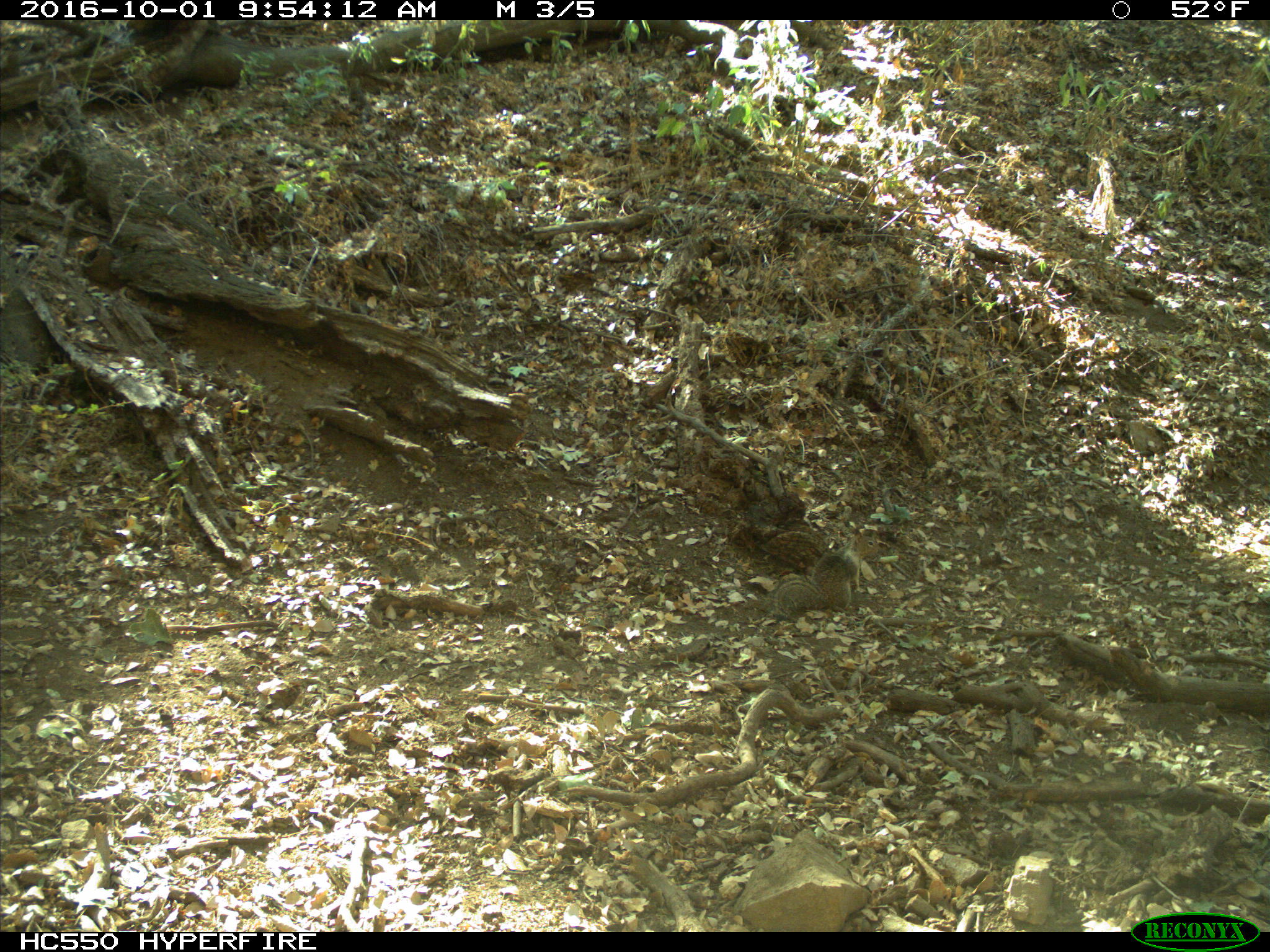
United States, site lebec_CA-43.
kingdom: Animalia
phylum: Chordata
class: Mammalia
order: Rodentia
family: Sciuridae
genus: Otospermophilus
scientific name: Otospermophilus beecheyi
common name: california ground squirrel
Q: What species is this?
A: Otospermophilus beecheyi (california ground squirrel).